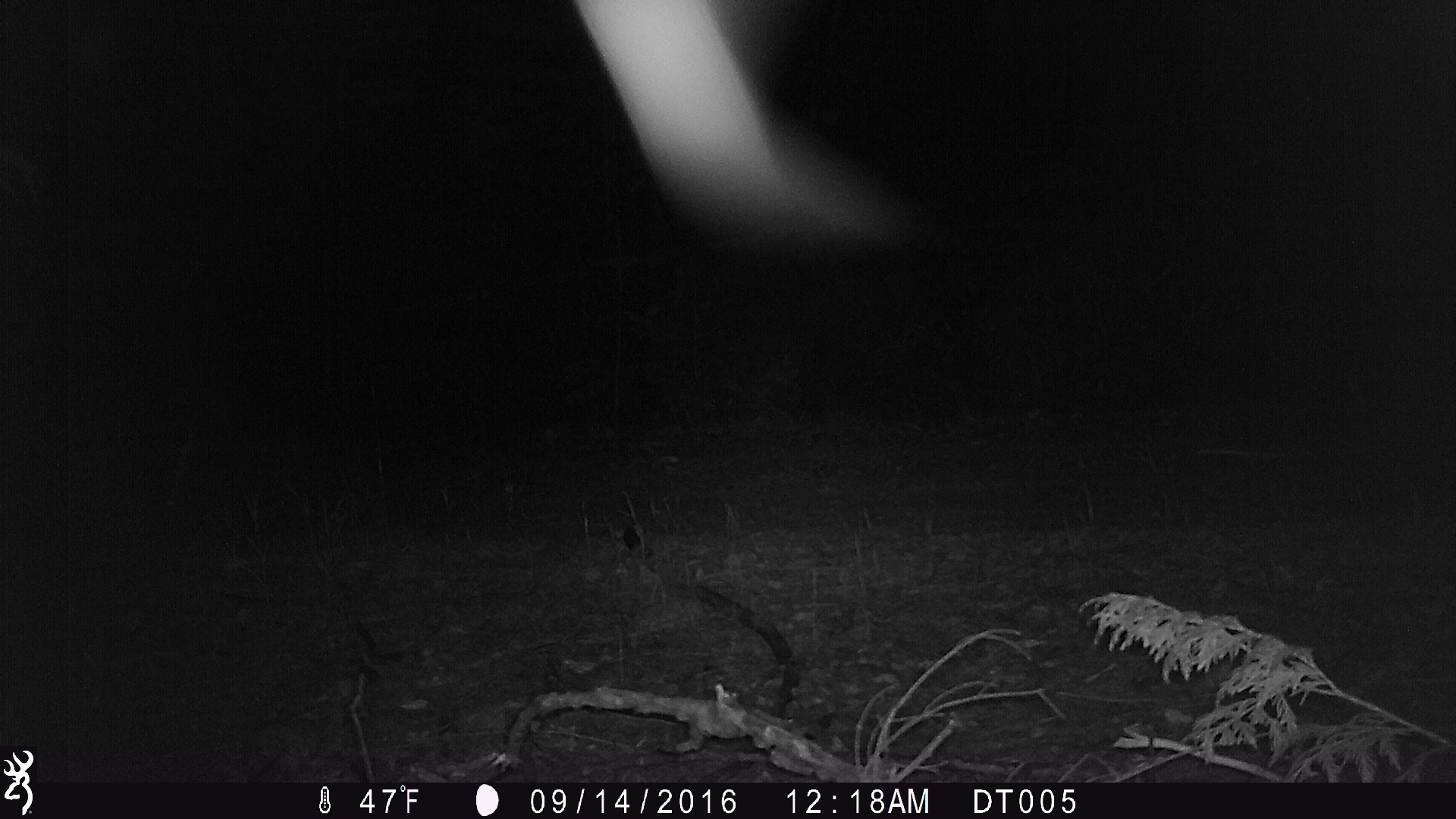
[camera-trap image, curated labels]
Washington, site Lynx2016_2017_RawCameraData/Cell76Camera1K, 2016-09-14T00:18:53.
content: unidentified animal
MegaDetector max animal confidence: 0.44